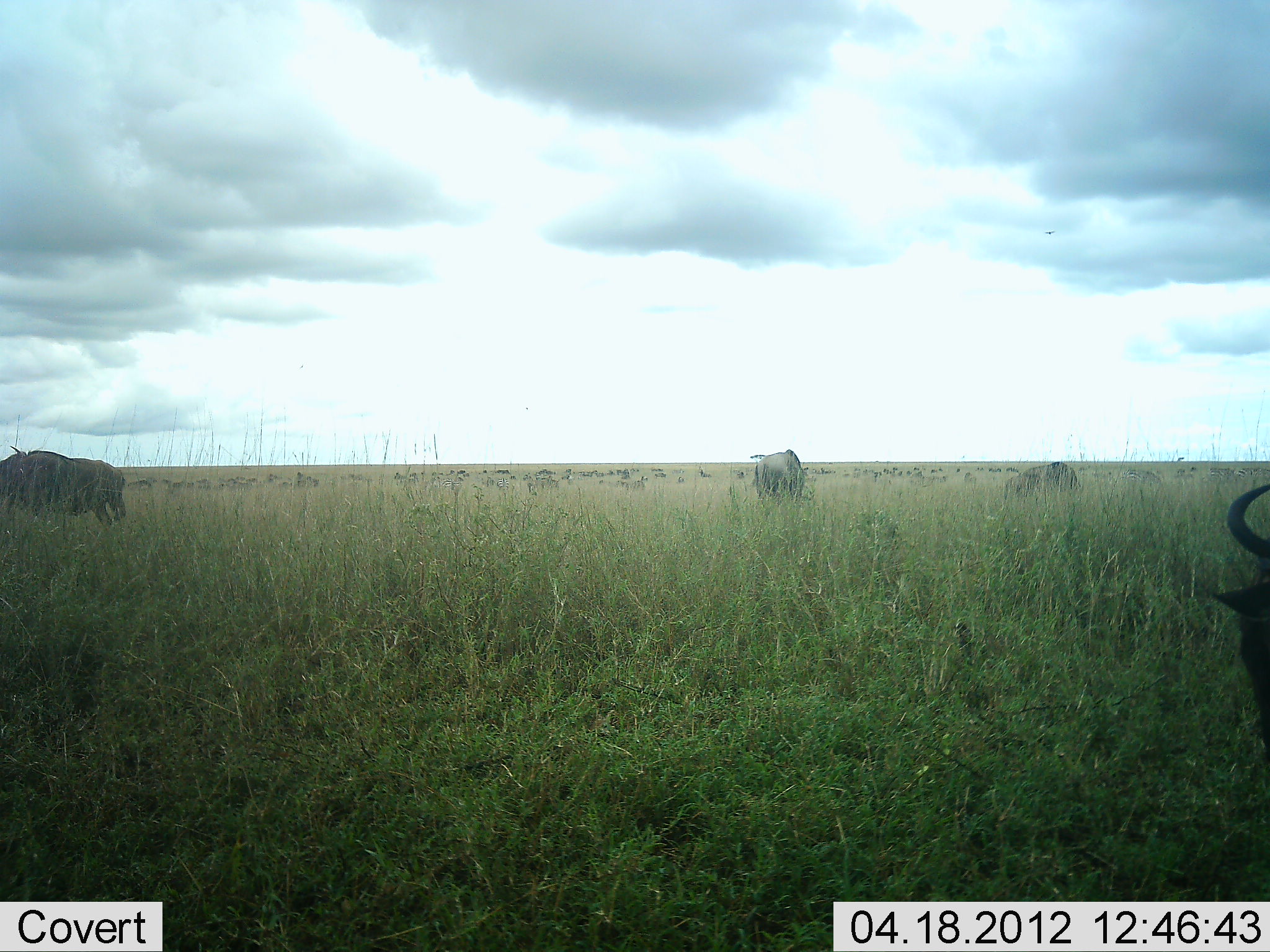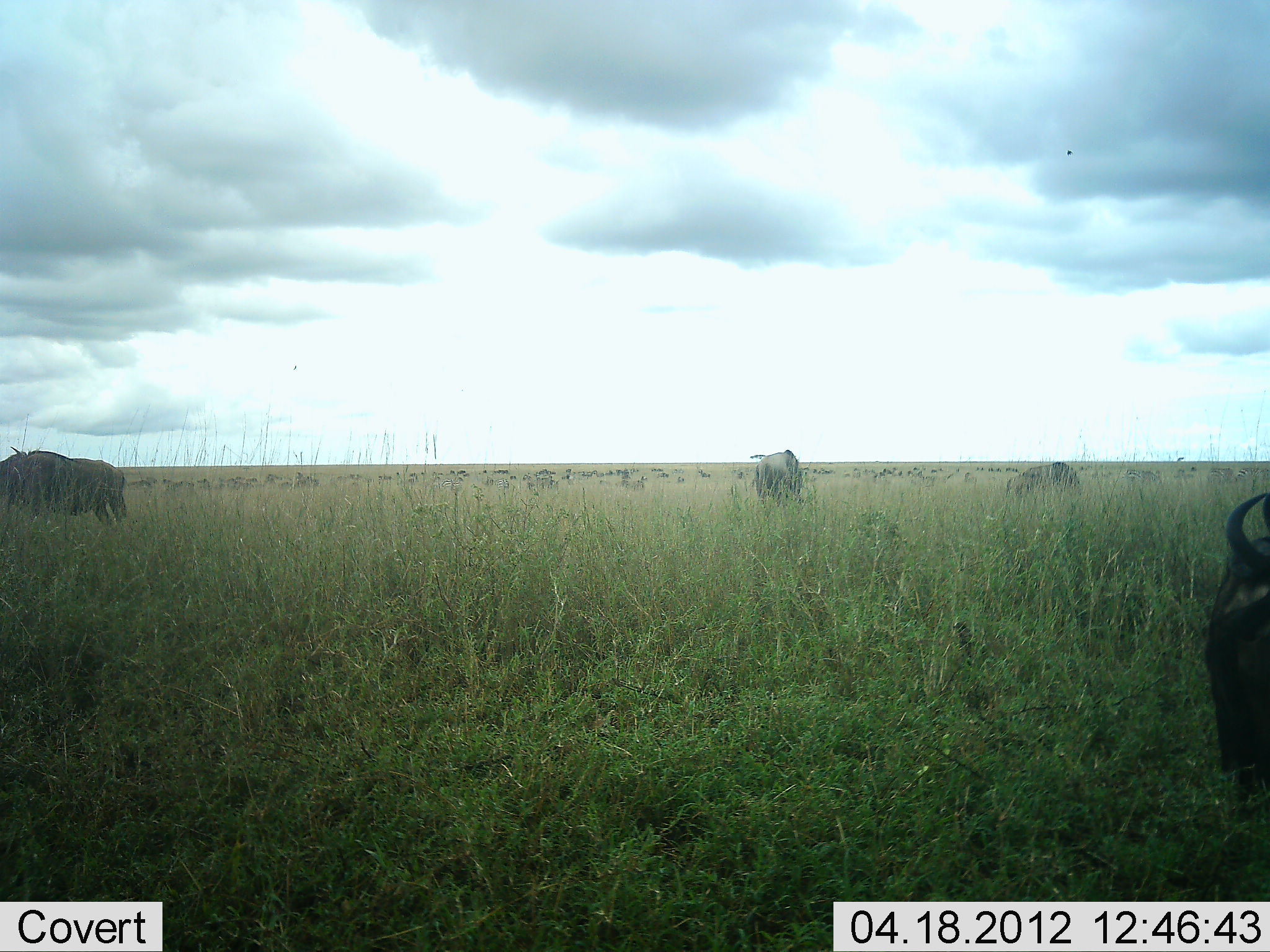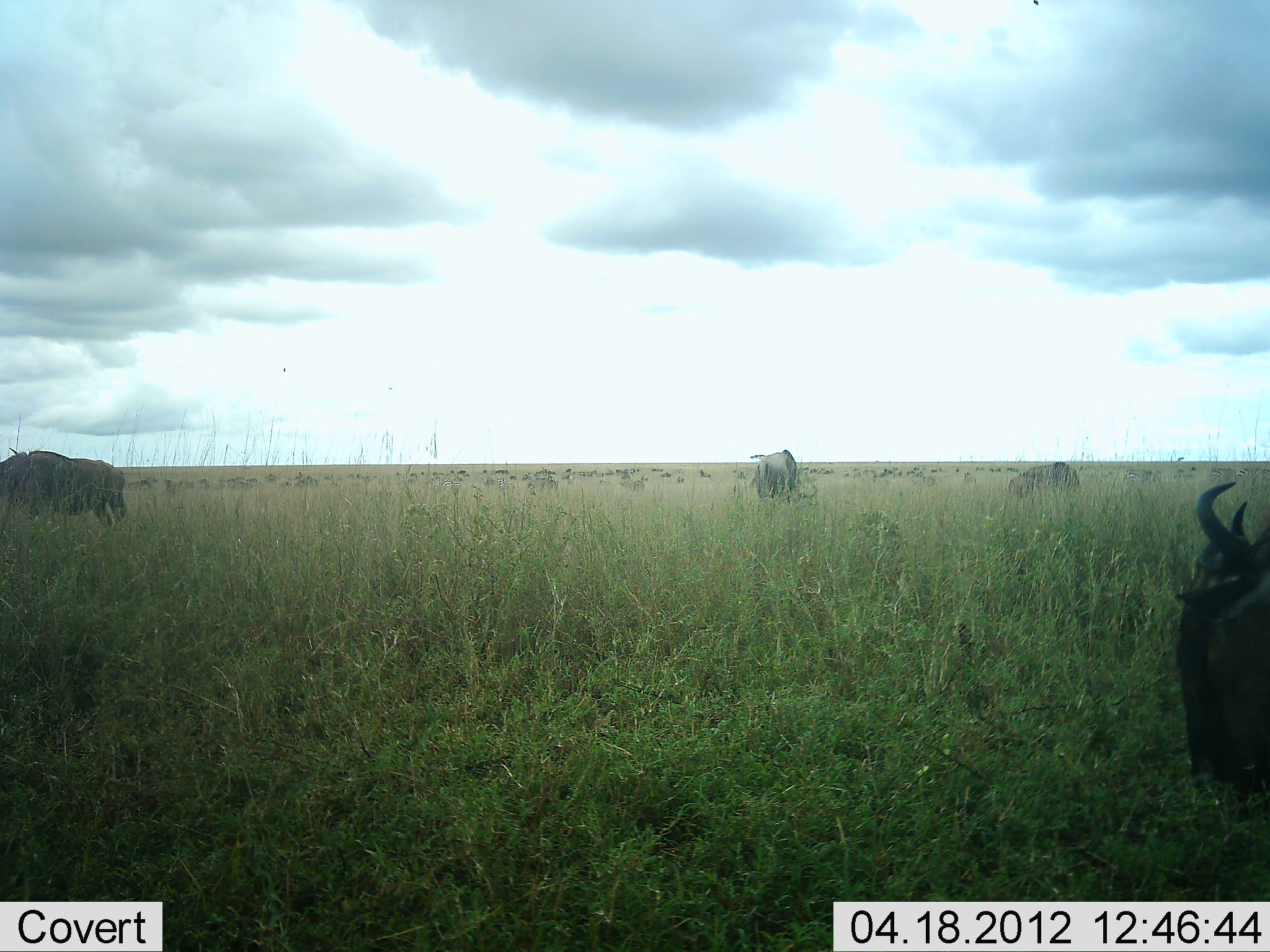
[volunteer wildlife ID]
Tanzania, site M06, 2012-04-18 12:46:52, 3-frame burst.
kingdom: Animalia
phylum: Chordata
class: Mammalia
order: Artiodactyla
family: Bovidae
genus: Connochaetes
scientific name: Connochaetes taurinus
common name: blue wildebeest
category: wildebeest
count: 11-50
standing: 57%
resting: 4%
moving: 25%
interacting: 4%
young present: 0%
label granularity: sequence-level